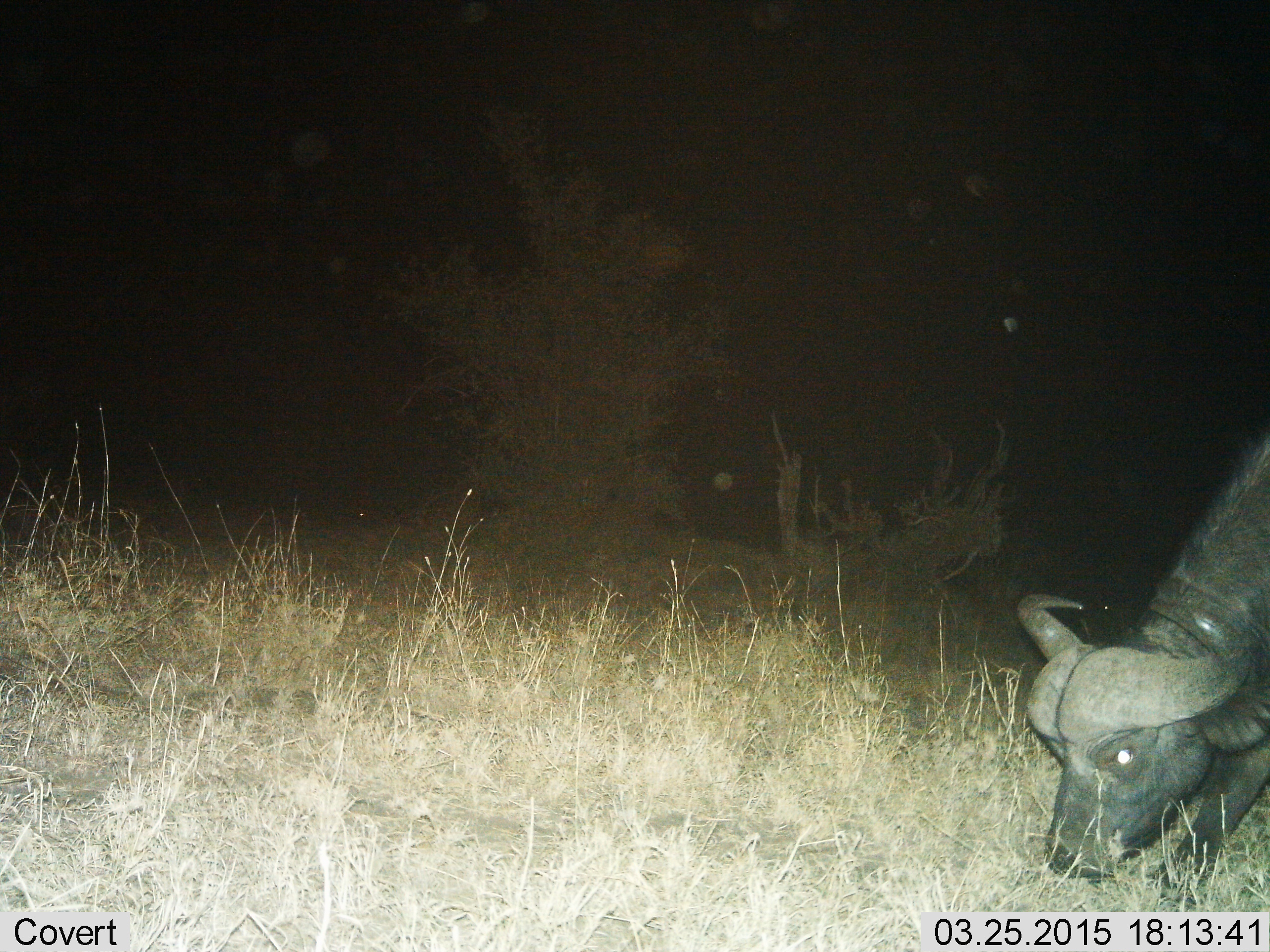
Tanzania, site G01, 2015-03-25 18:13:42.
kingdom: Animalia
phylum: Chordata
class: Mammalia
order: Artiodactyla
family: Bovidae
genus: Syncerus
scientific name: Syncerus caffer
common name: cape buffalo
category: buffalo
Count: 1.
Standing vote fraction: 10%.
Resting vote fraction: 0%.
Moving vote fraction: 10%.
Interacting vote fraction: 0%.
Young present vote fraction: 0%.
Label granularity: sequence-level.